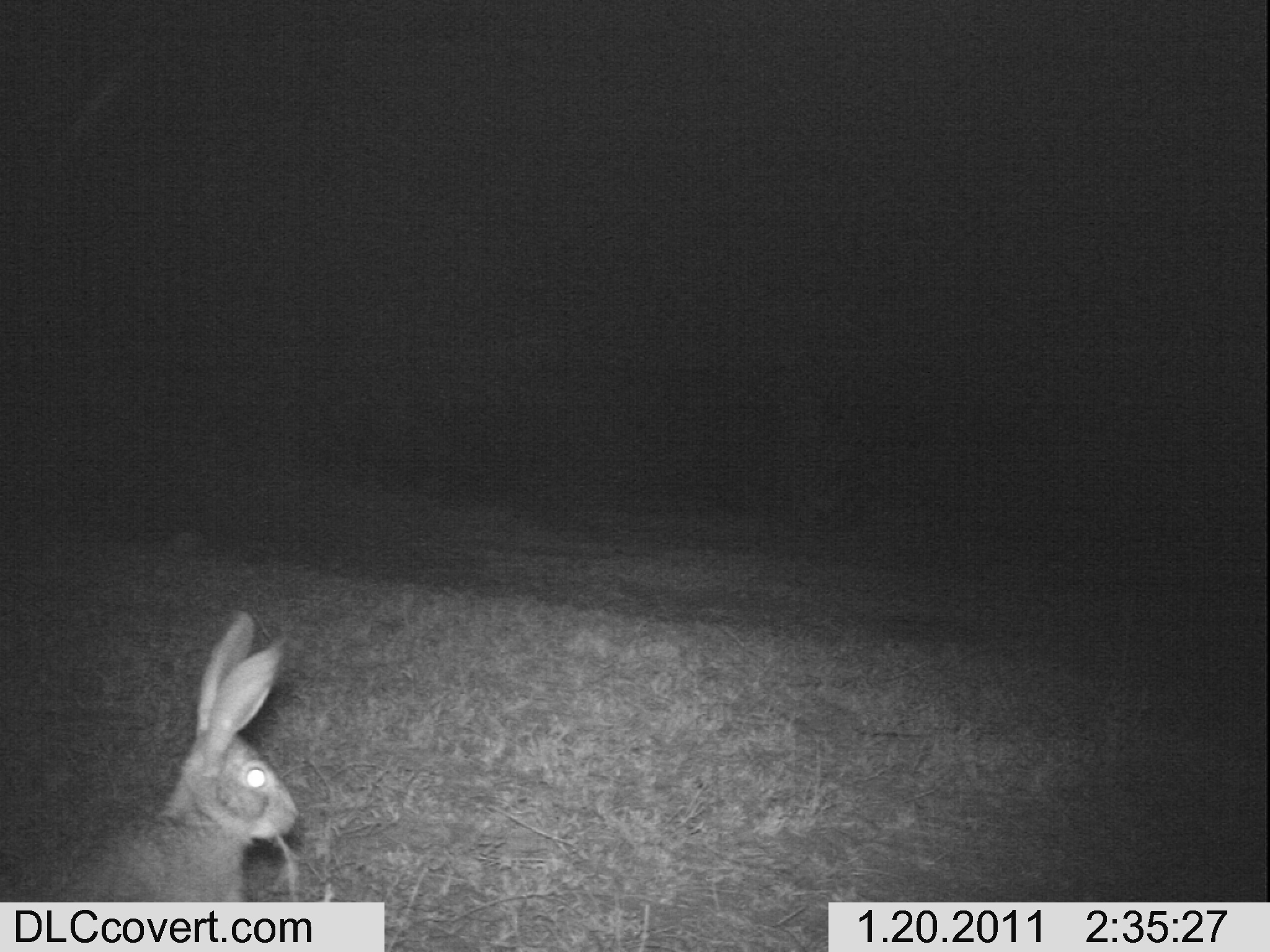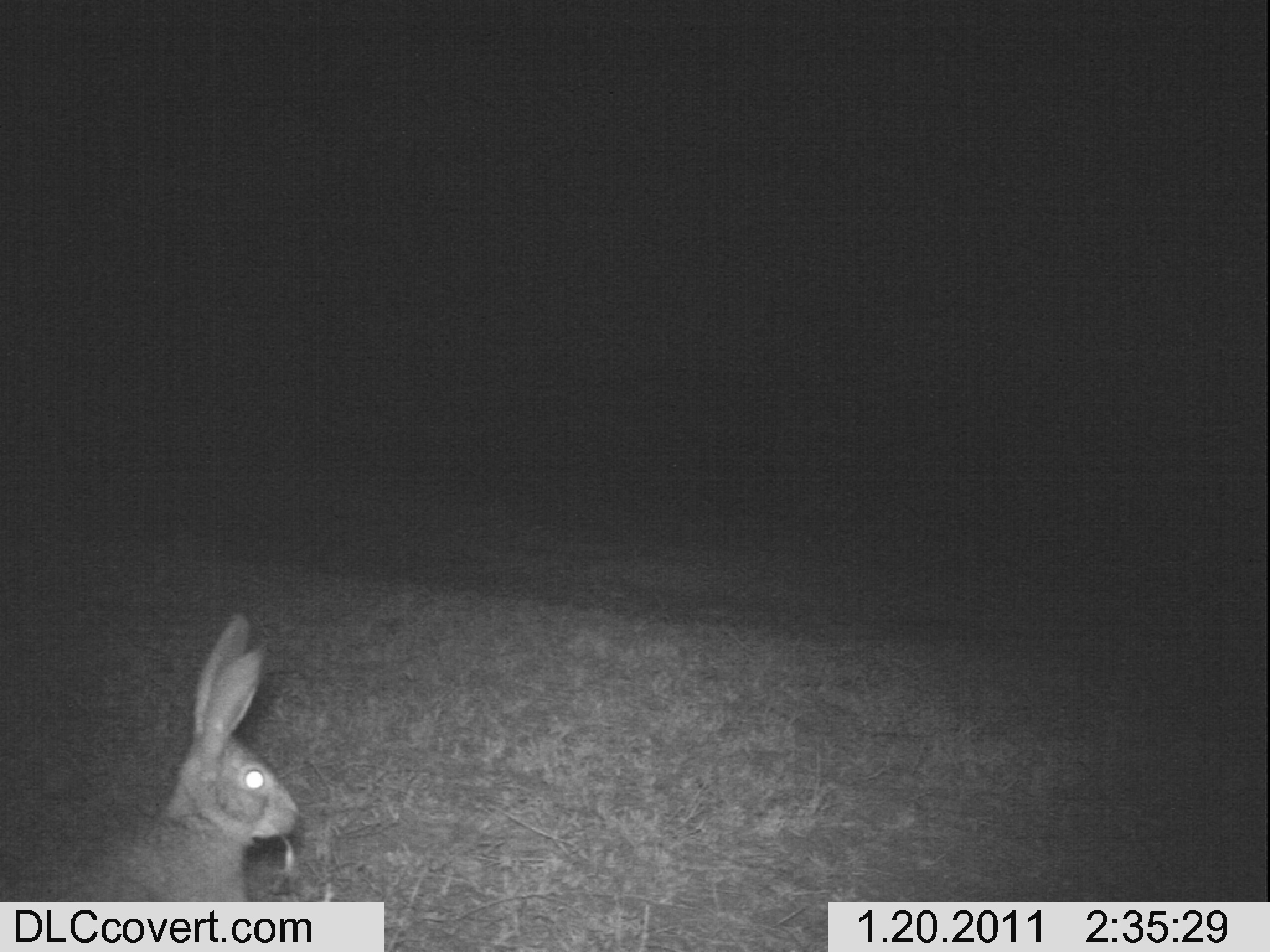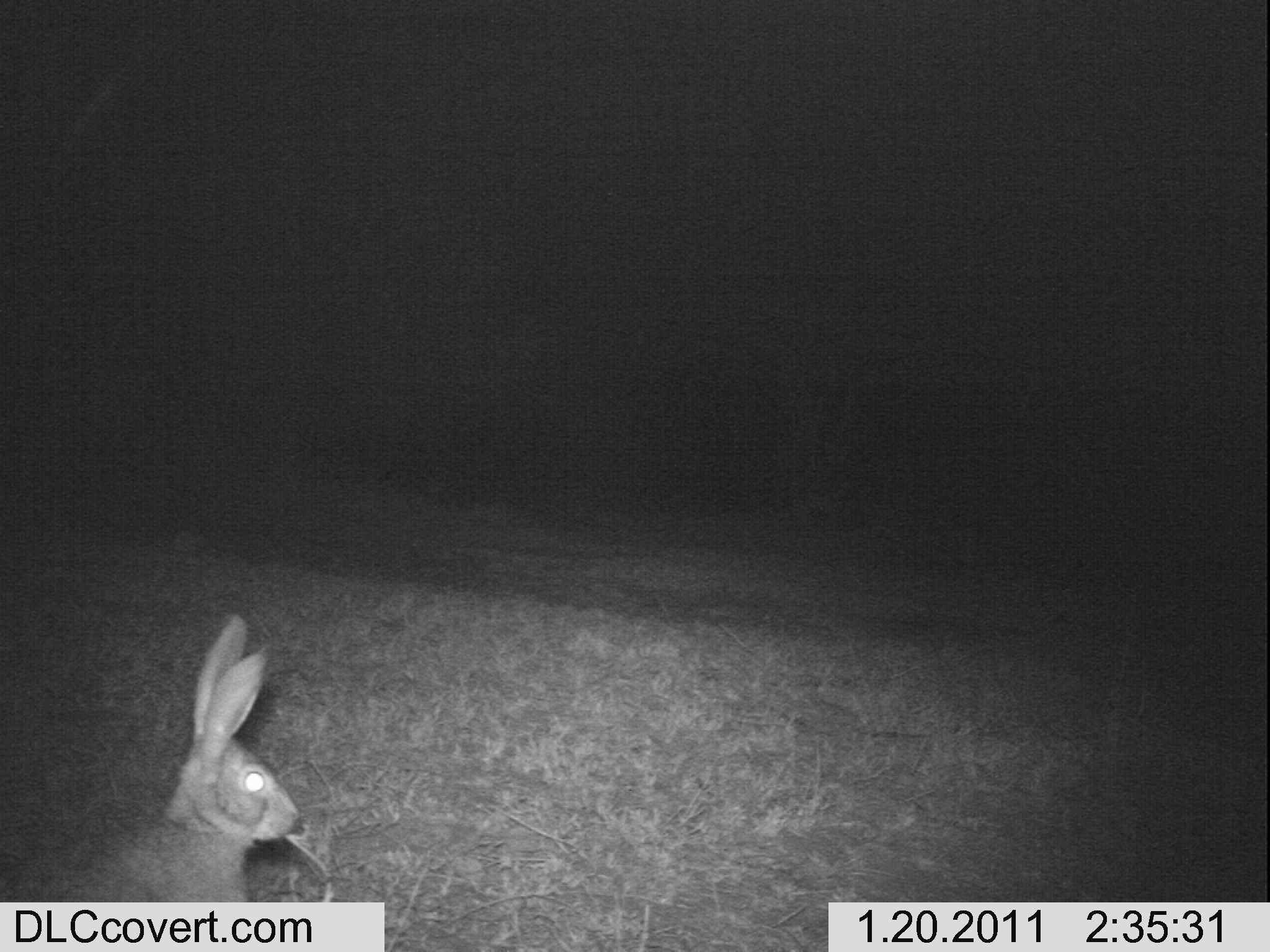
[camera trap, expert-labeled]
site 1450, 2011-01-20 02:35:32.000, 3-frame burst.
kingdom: Animalia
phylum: Chordata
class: Mammalia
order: Lagomorpha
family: Leporidae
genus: Lepus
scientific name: Lepus saxatilis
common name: scrub hare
Lepus saxatilis (scrub hare), count 1.